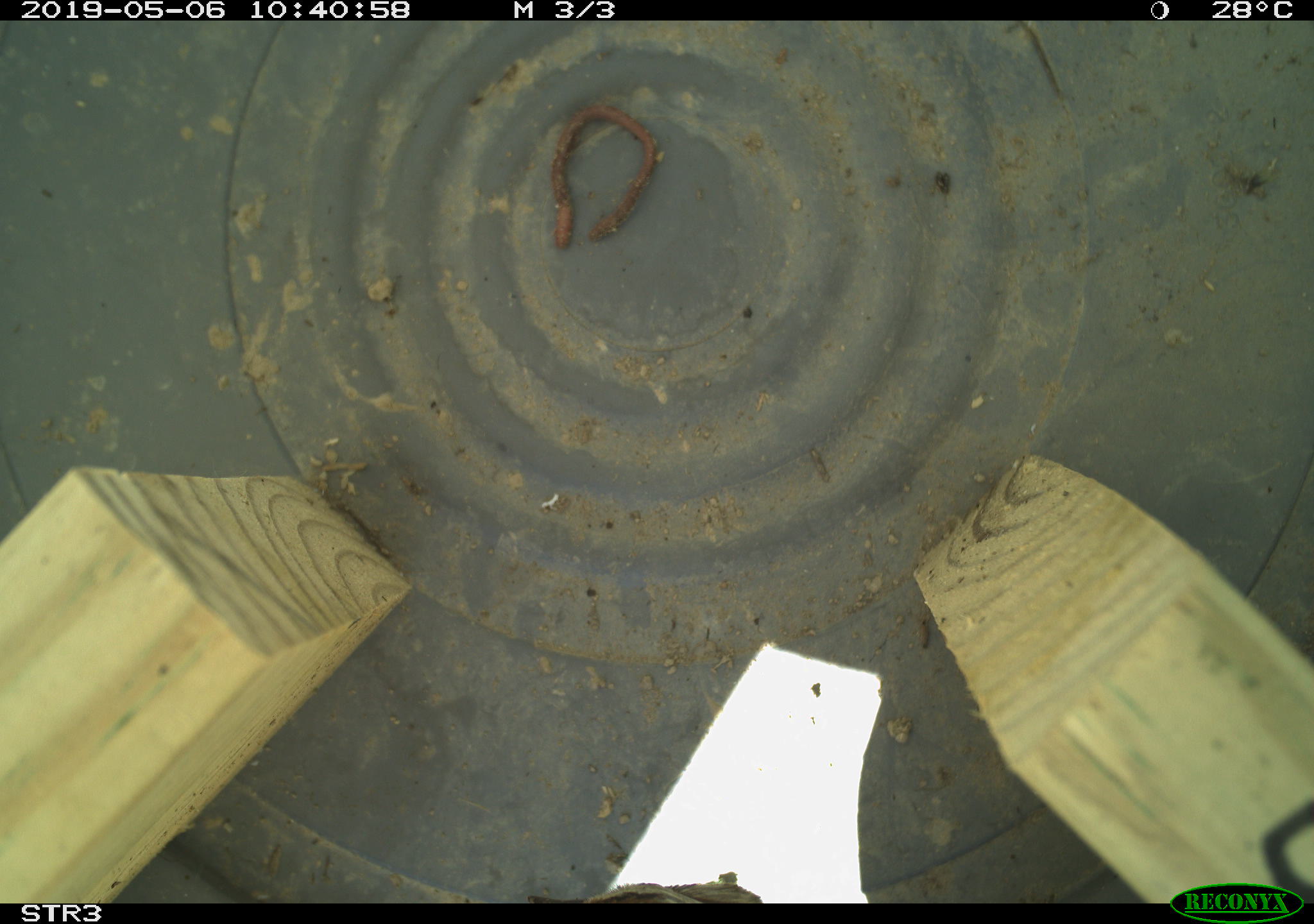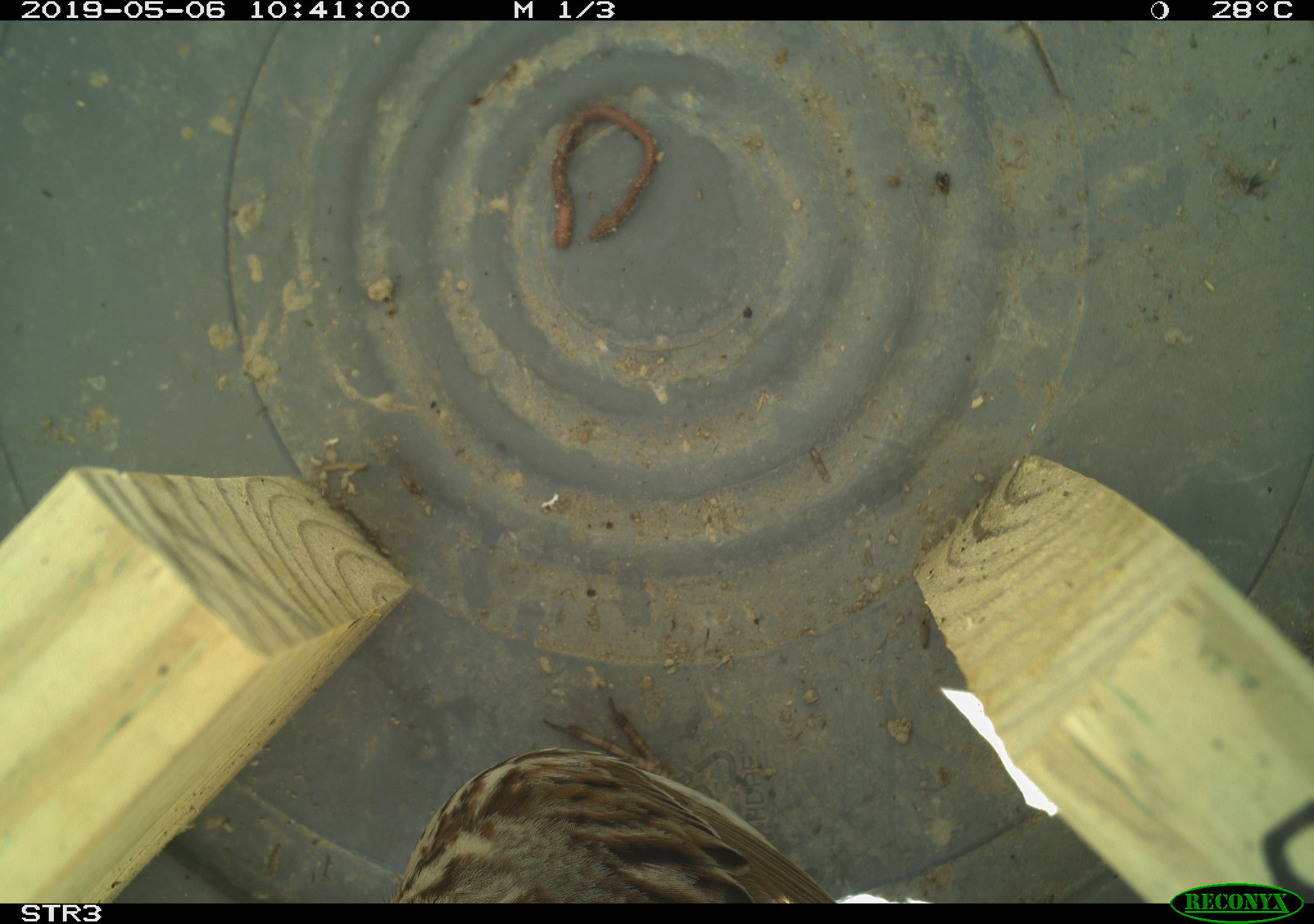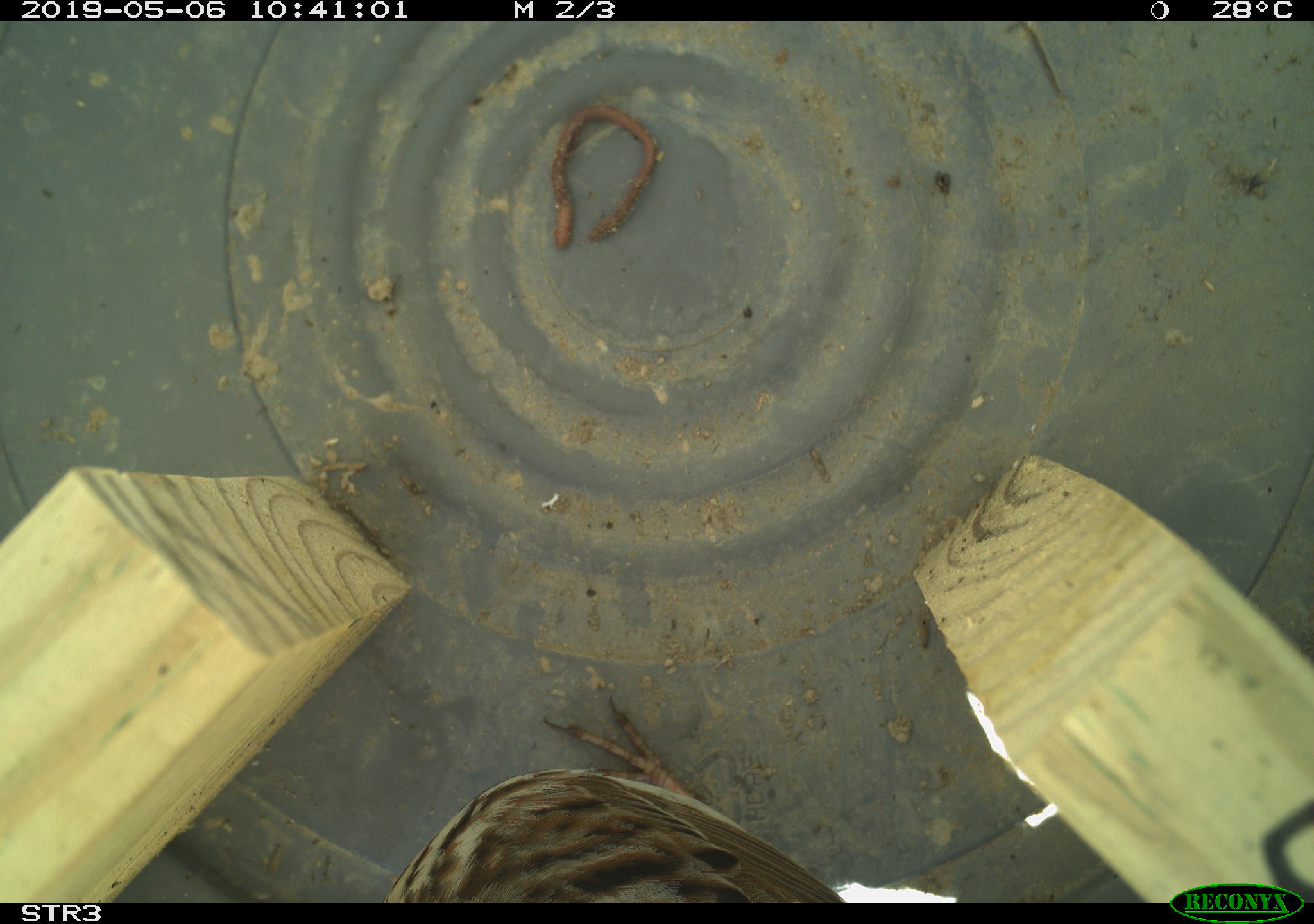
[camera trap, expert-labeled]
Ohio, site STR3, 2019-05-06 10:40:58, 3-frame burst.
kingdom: Animalia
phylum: Chordata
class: Aves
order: Passeriformes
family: Passerellidae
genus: Melospiza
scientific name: Melospiza melodia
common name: song sparrow